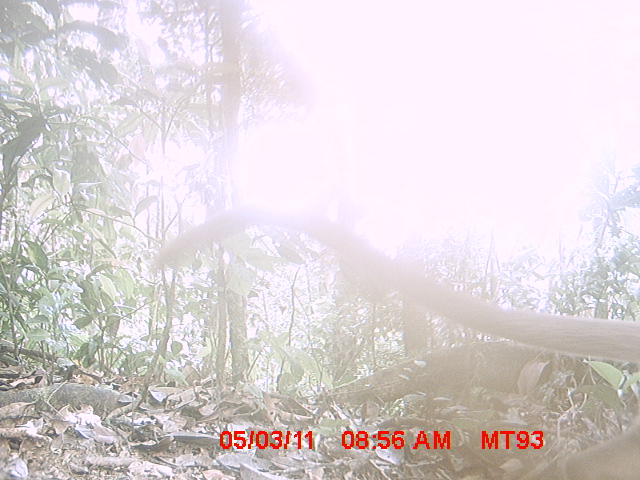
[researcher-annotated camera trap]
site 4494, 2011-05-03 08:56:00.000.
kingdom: Animalia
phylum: Chordata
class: Mammalia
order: Carnivora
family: Eupleridae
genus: Cryptoprocta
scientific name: Cryptoprocta ferox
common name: fossa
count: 1